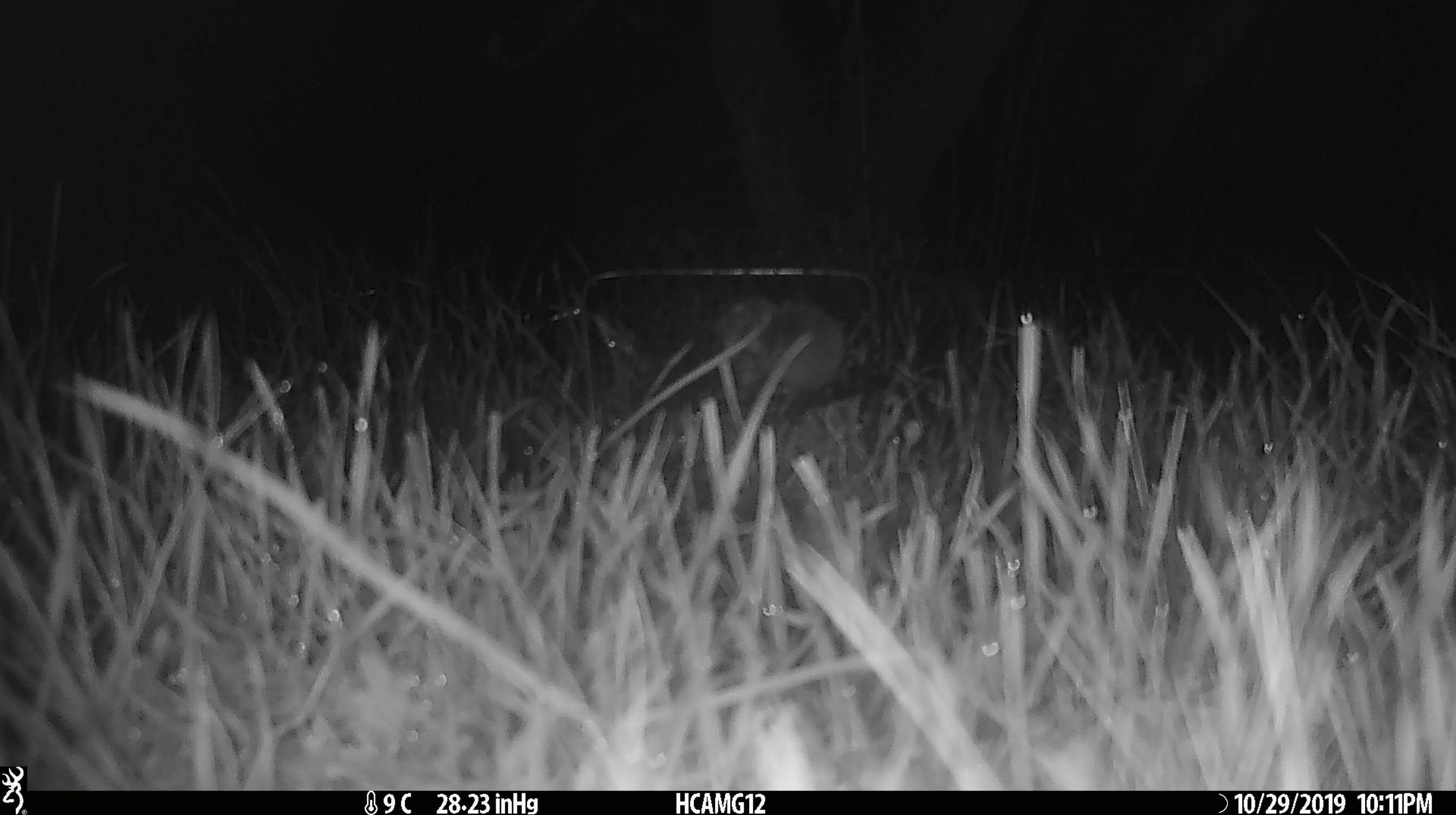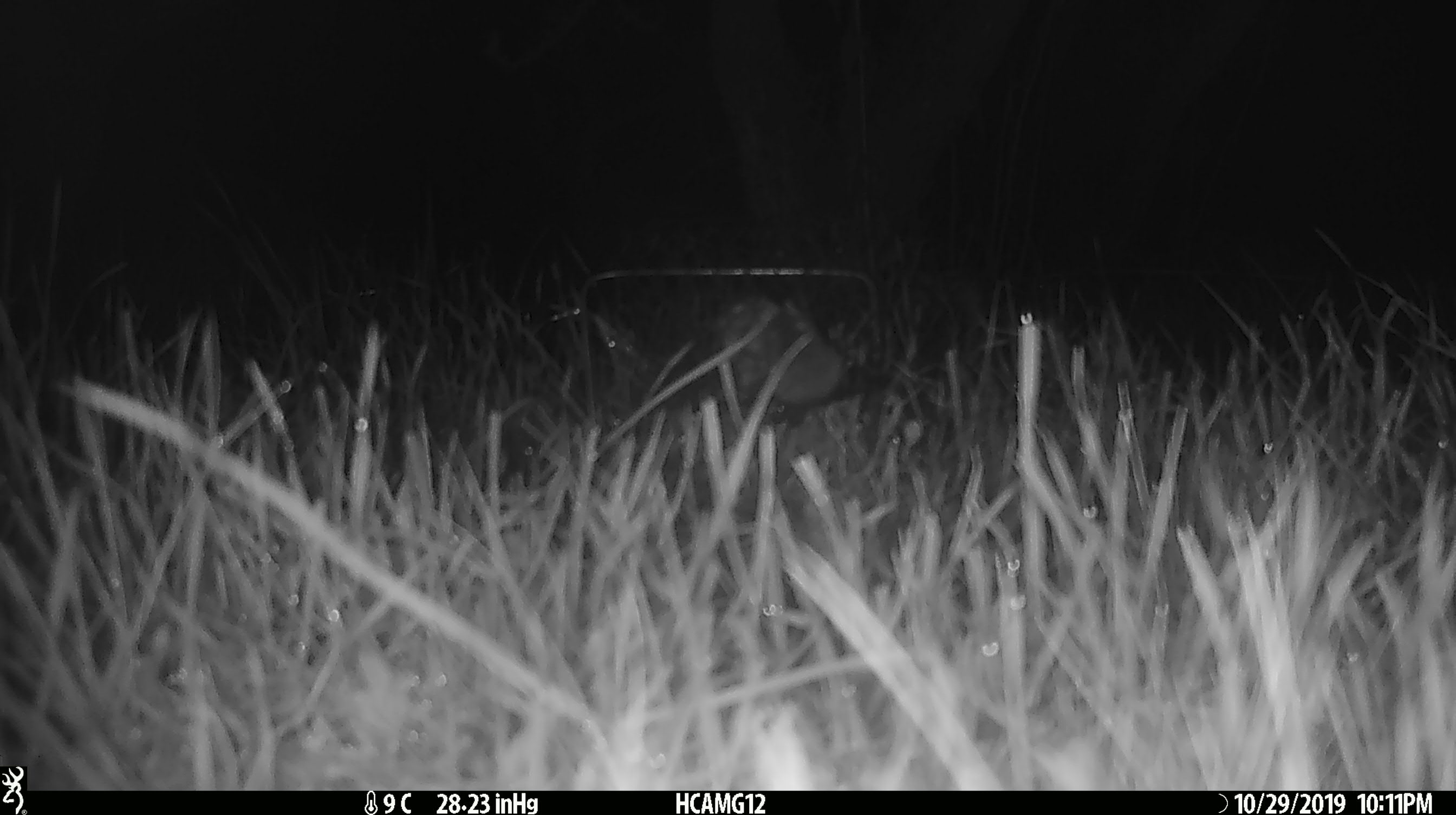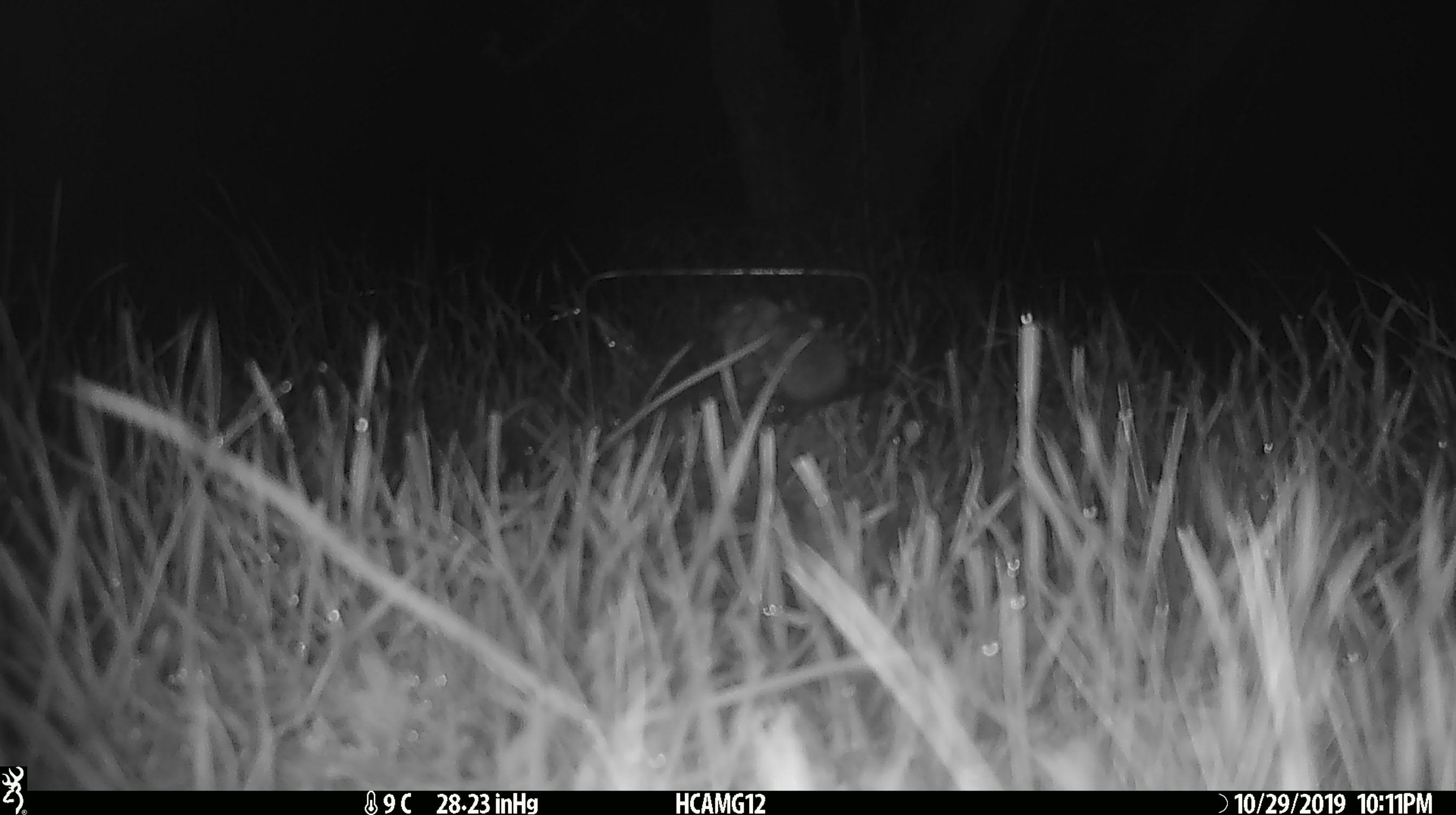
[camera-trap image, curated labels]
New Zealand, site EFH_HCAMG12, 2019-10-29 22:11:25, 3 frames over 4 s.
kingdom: Animalia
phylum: Chordata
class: Mammalia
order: Rodentia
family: Muridae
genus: Mus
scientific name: Mus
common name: mouse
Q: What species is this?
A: Mouse (Mus).